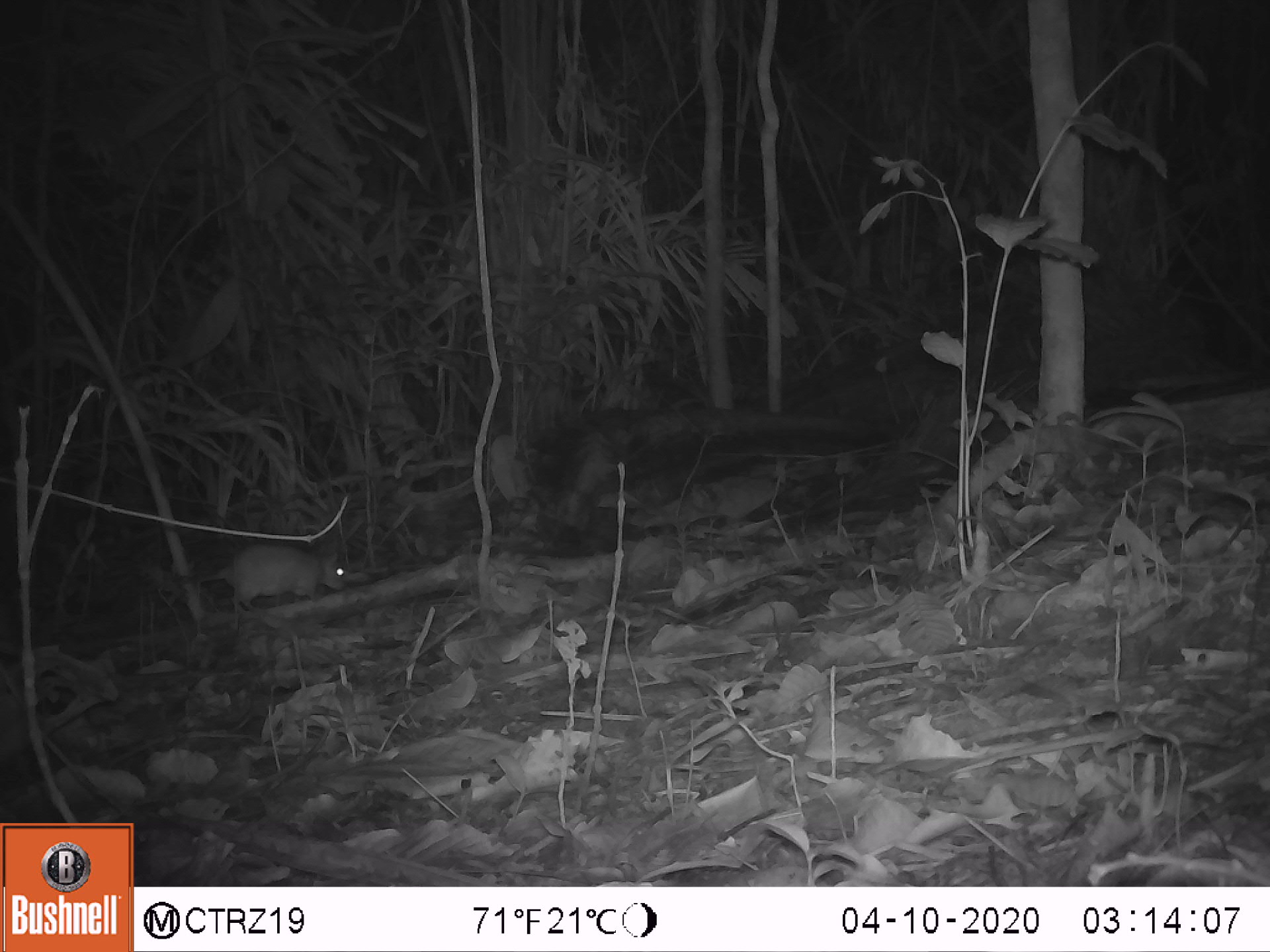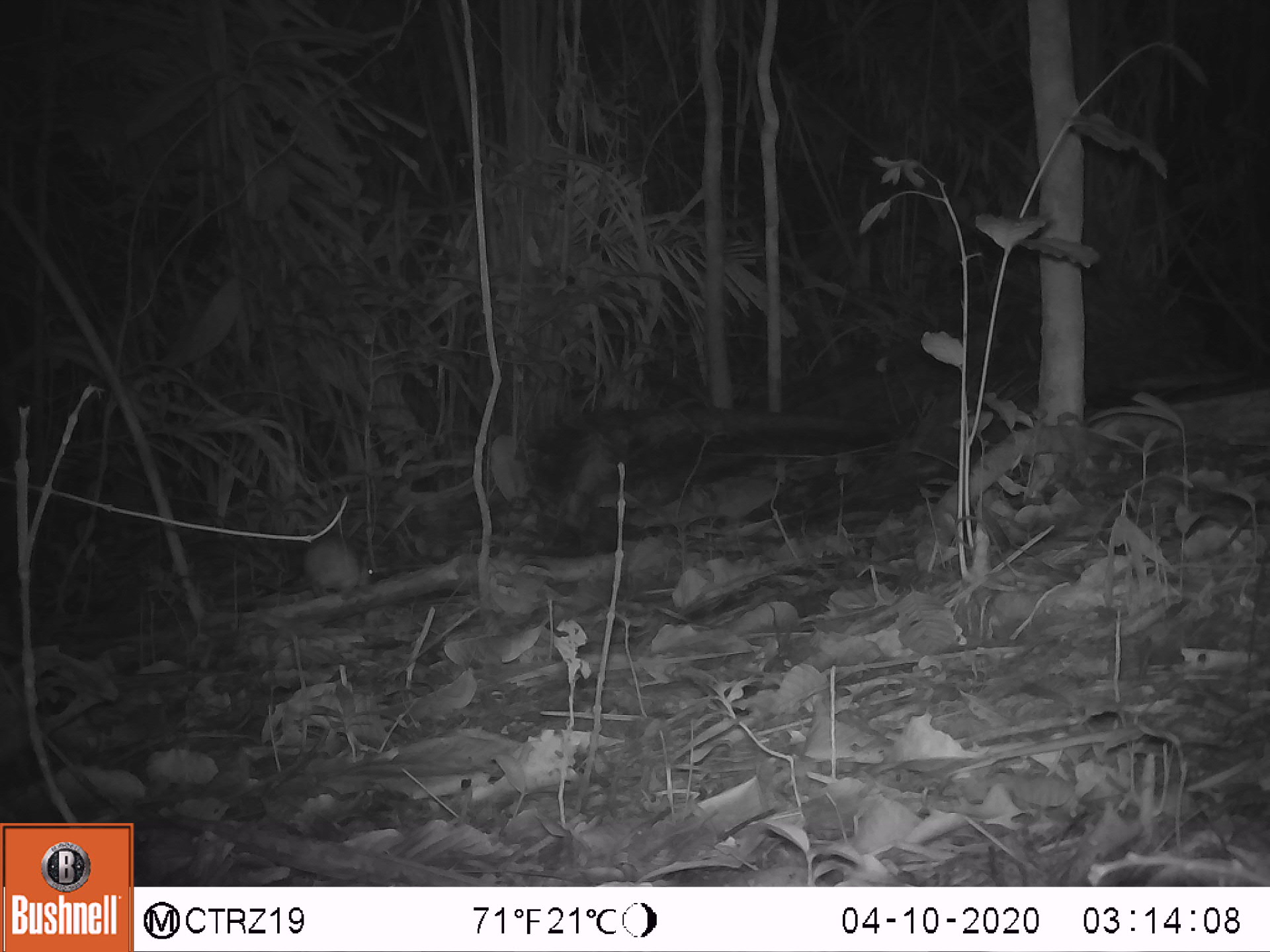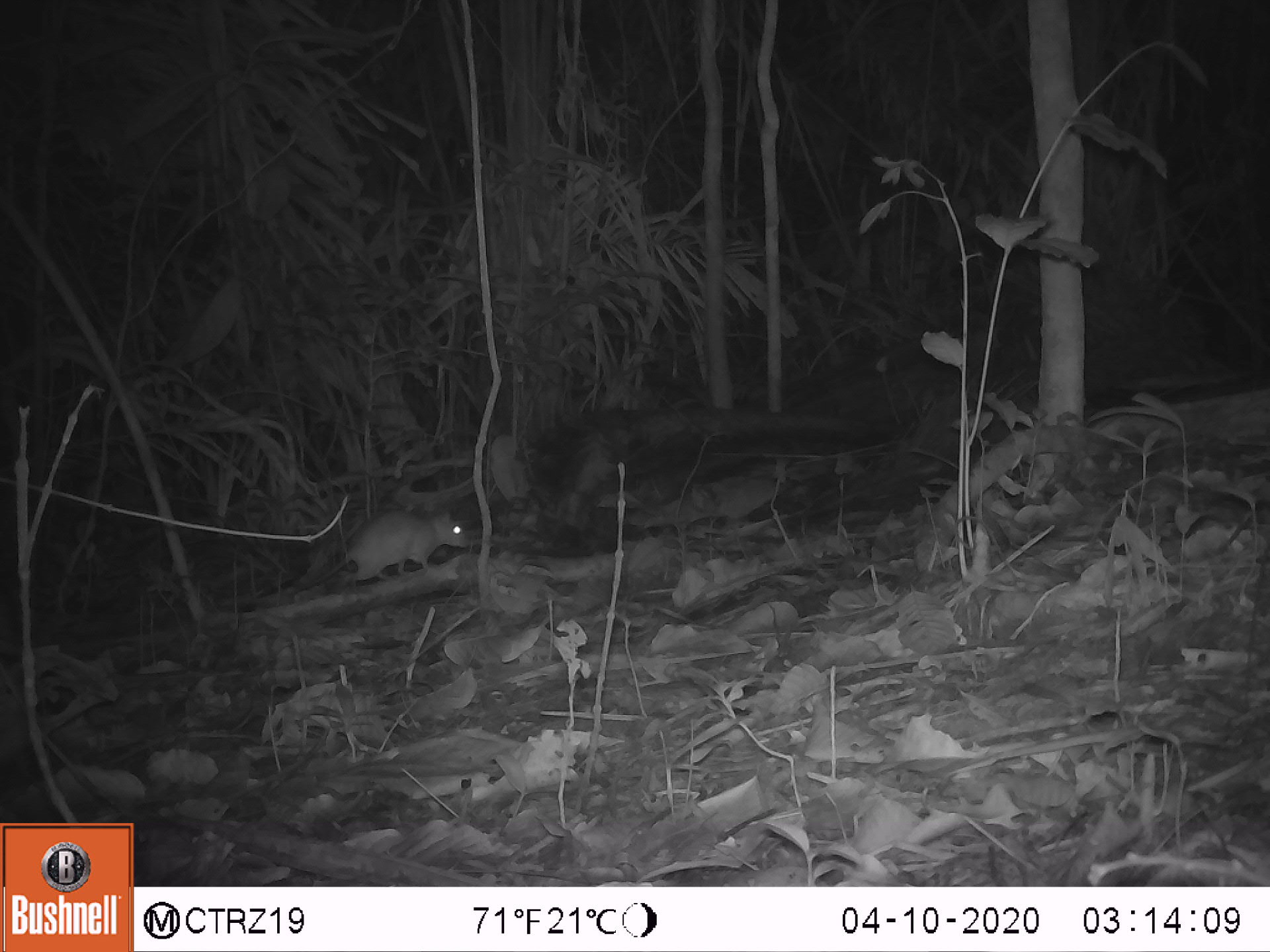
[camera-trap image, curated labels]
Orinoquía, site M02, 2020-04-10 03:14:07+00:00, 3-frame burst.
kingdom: Animalia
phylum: Chordata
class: Mammalia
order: Rodentia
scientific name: Rodentia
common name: rodent